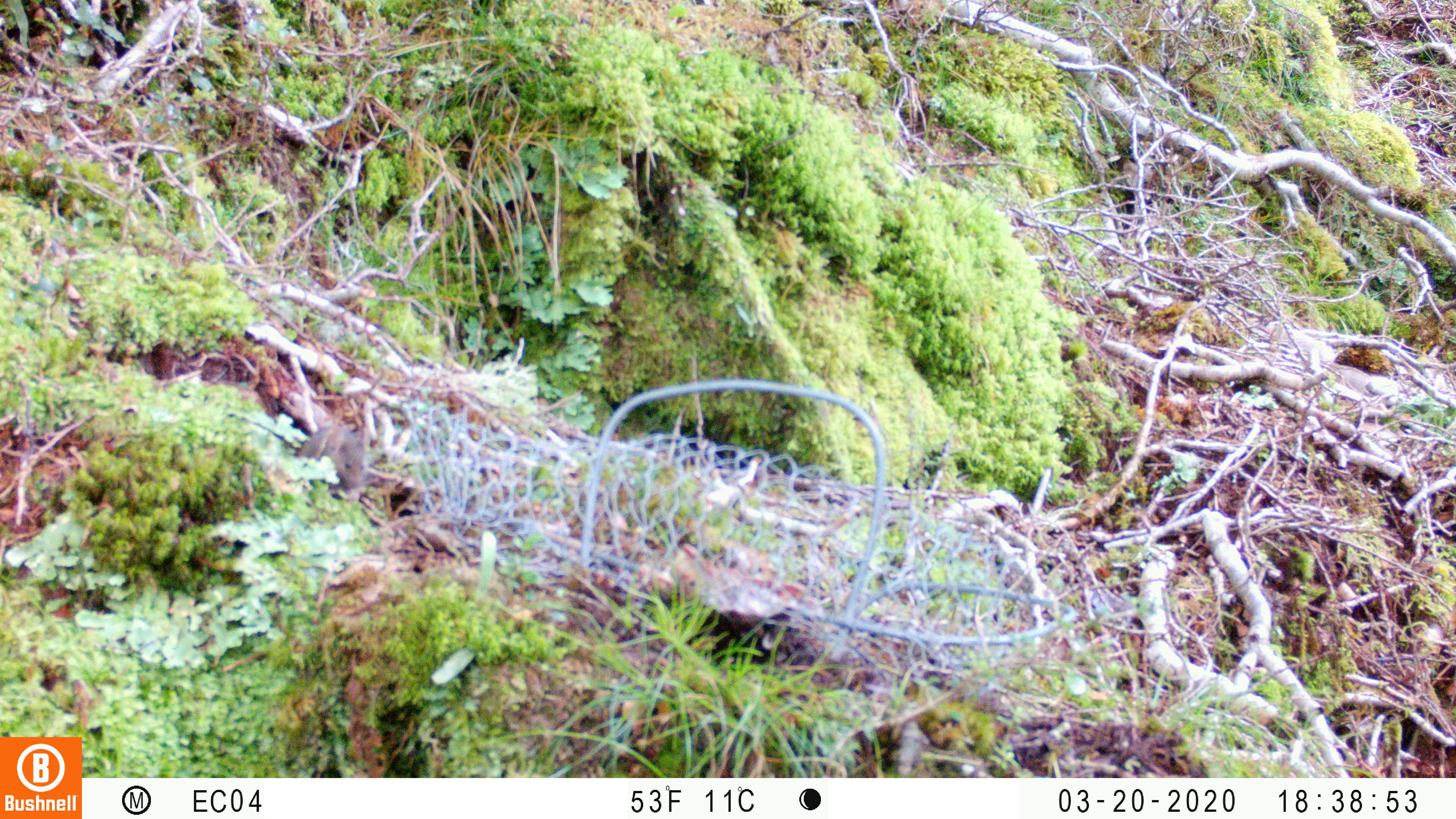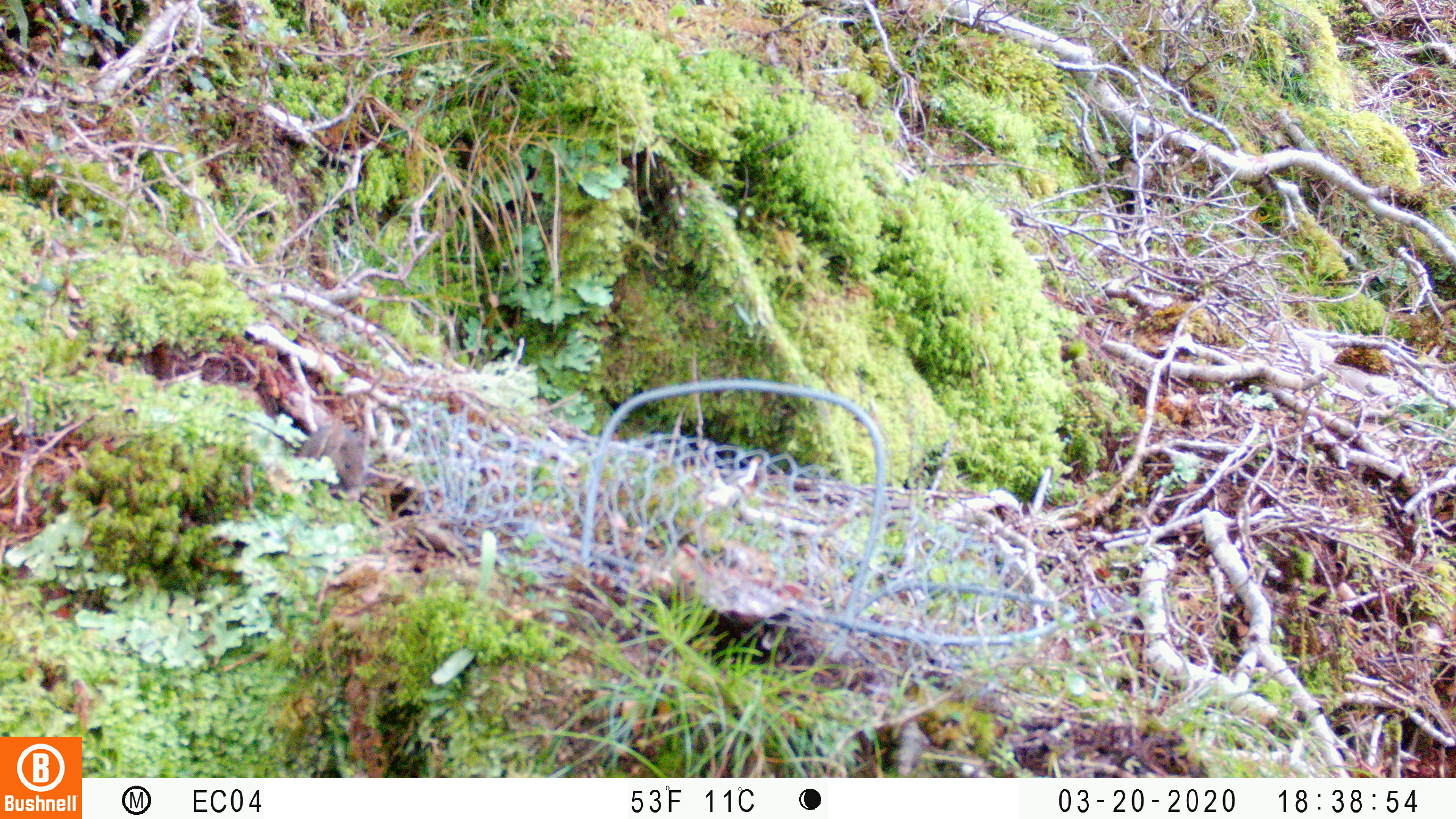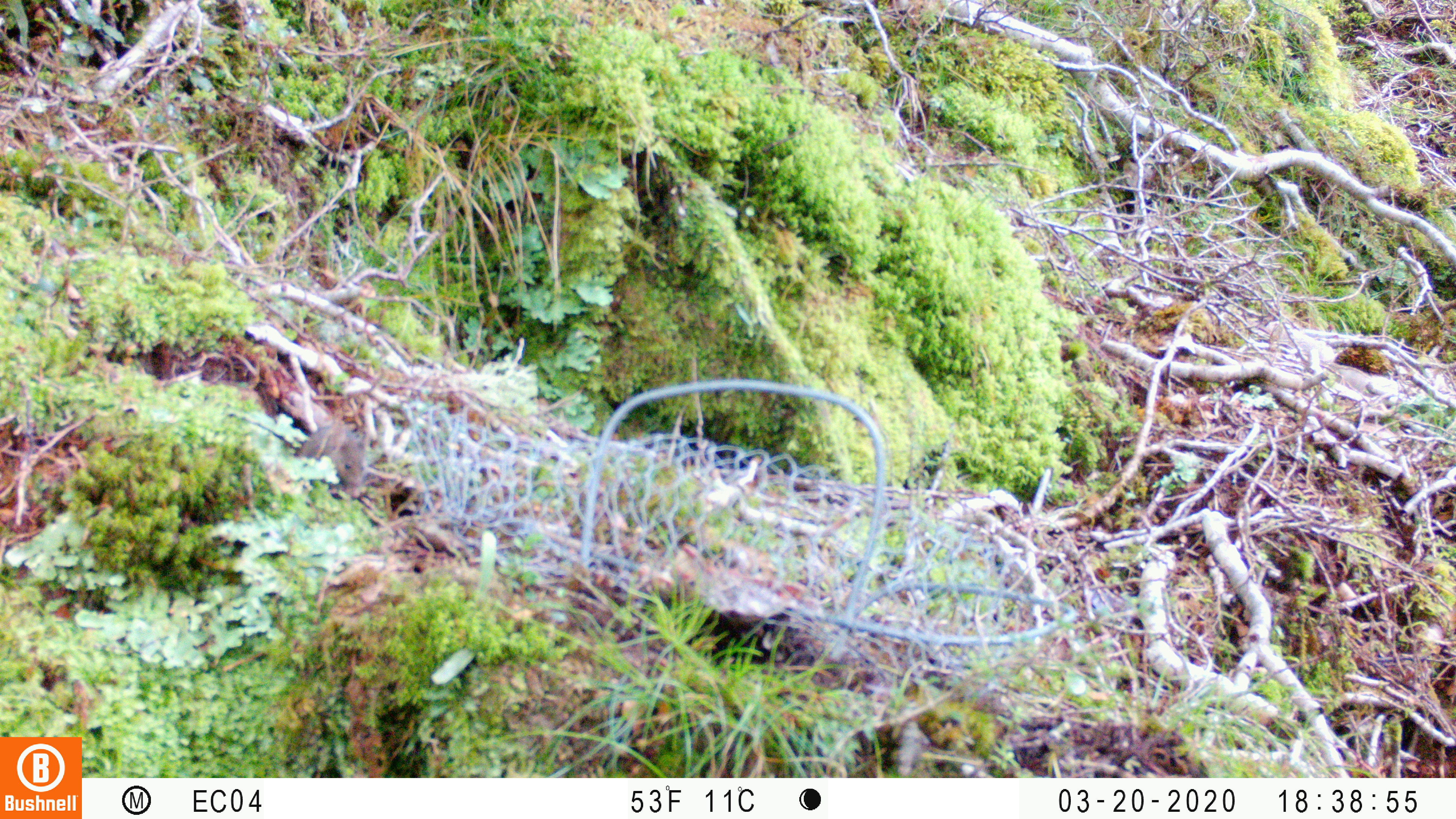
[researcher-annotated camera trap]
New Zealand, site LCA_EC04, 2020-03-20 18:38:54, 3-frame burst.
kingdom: Animalia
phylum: Chordata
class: Mammalia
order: Rodentia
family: Muridae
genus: Mus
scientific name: Mus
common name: mouse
Mouse (Mus).